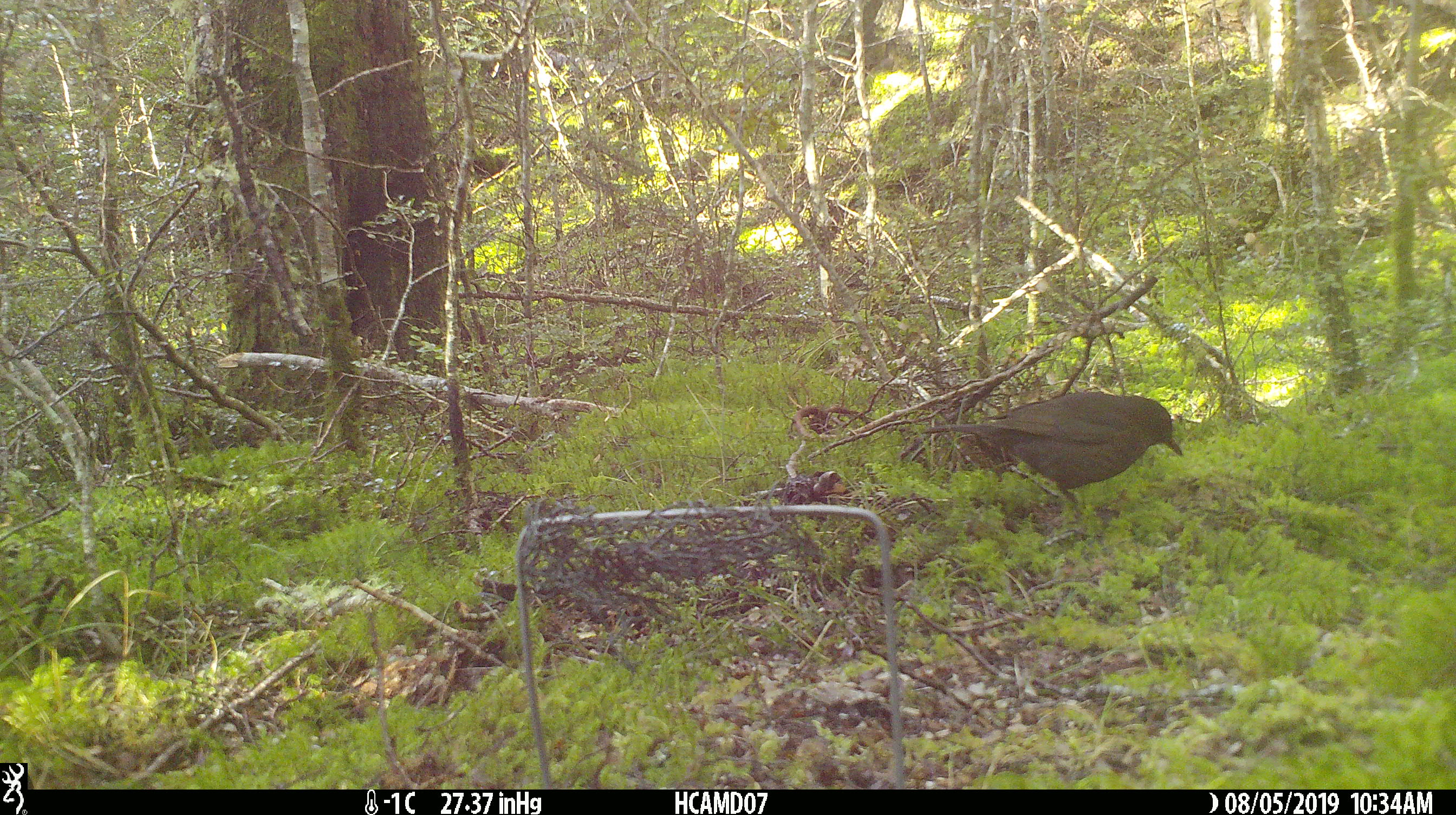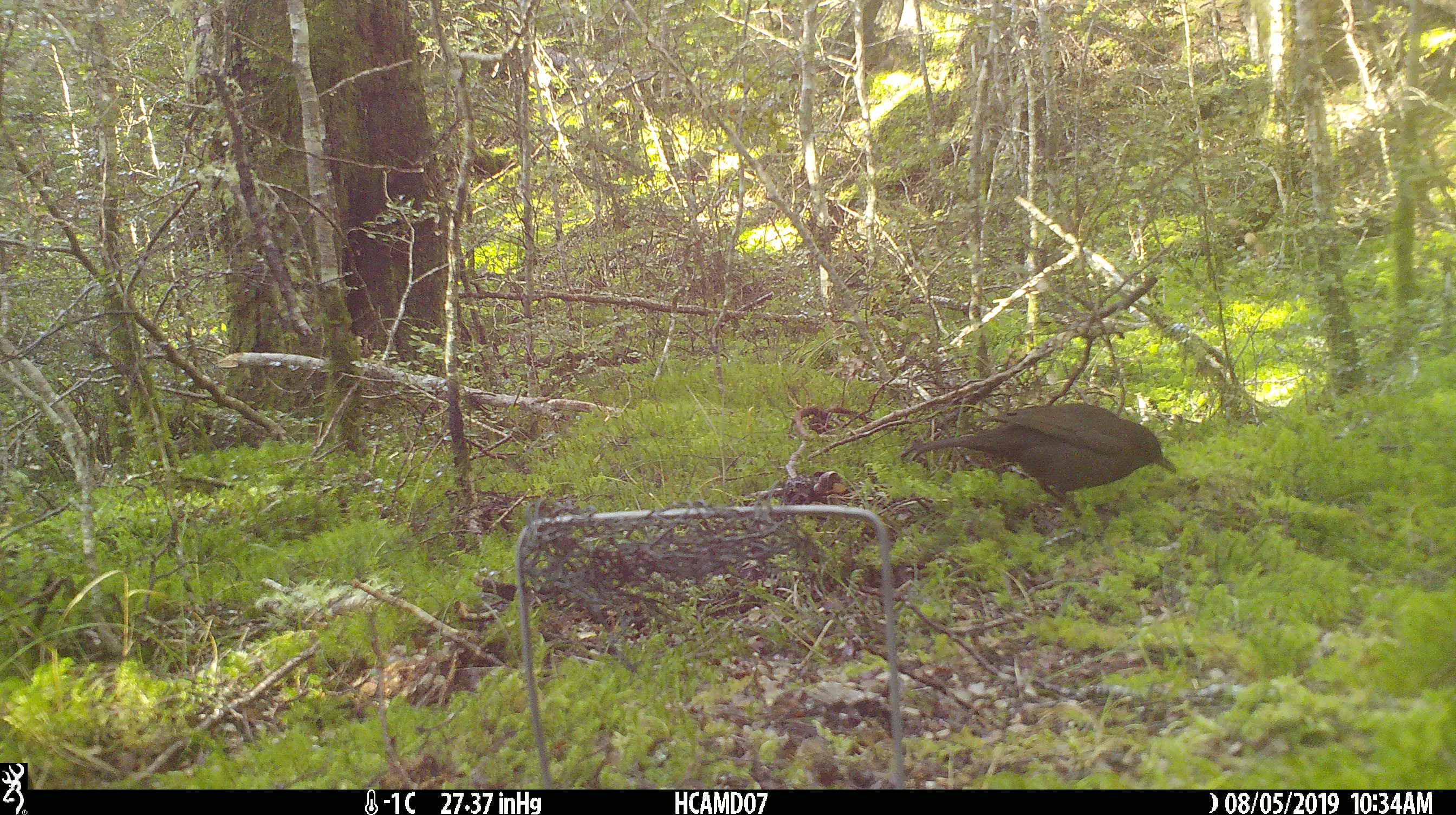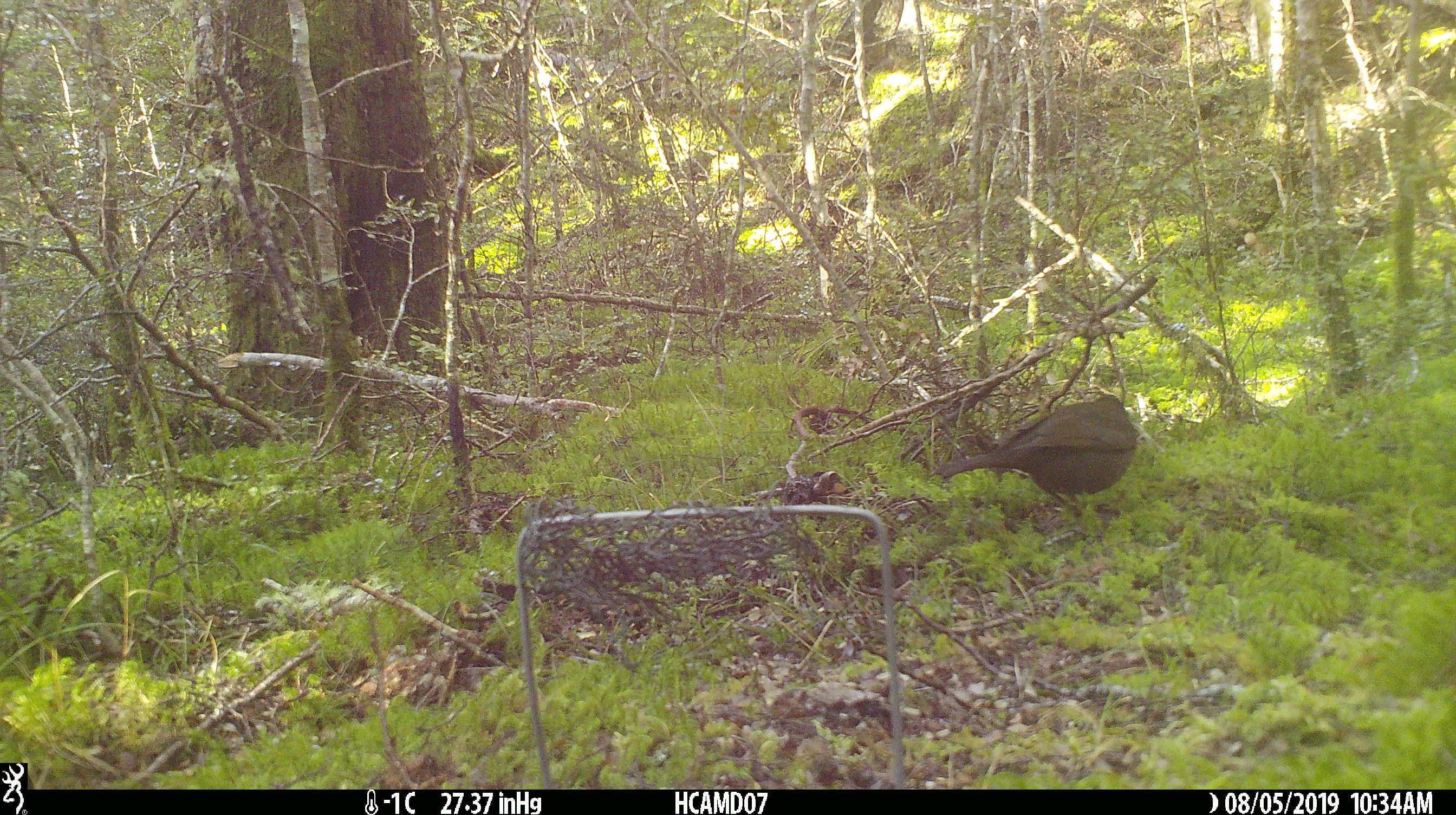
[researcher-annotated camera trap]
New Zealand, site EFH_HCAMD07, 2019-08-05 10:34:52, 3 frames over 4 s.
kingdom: Animalia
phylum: Chordata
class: Aves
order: Passeriformes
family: Turdidae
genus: Turdus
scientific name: Turdus merula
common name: eurasian blackbird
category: blackbird